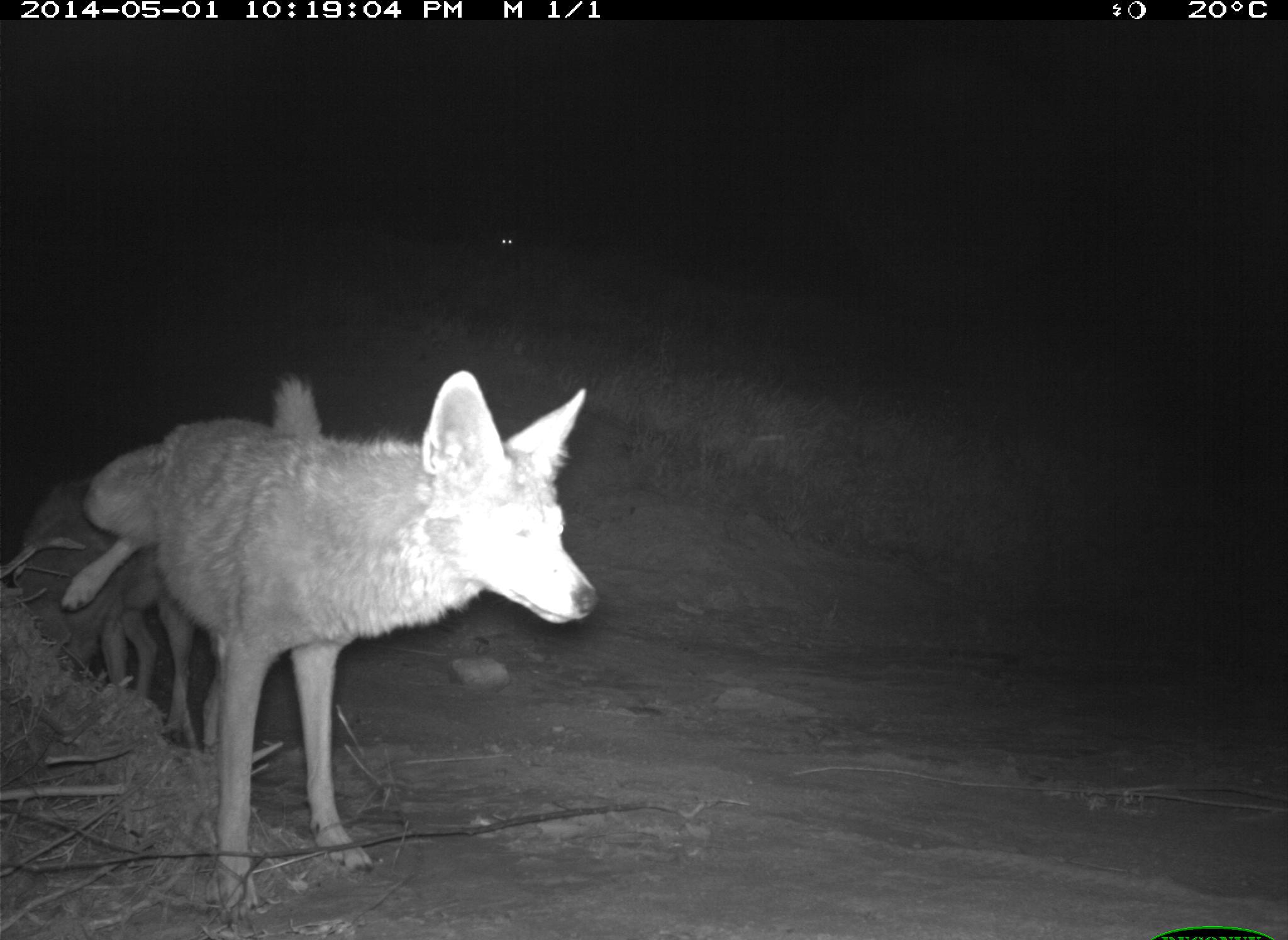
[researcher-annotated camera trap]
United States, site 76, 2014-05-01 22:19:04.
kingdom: Animalia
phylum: Chordata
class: Mammalia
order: Carnivora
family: Canidae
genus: Canis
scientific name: Canis latrans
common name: coyote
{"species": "coyote (Canis latrans)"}